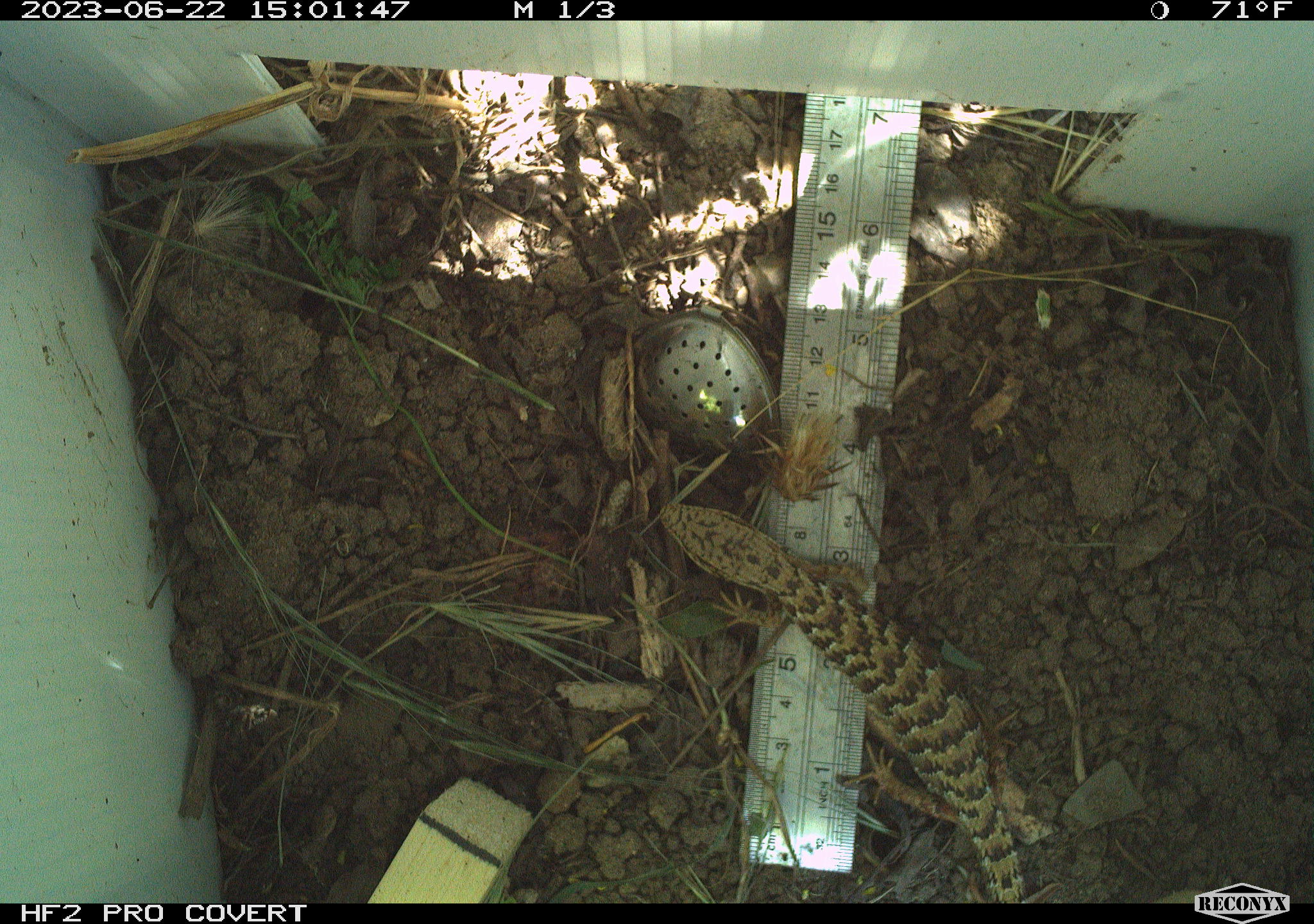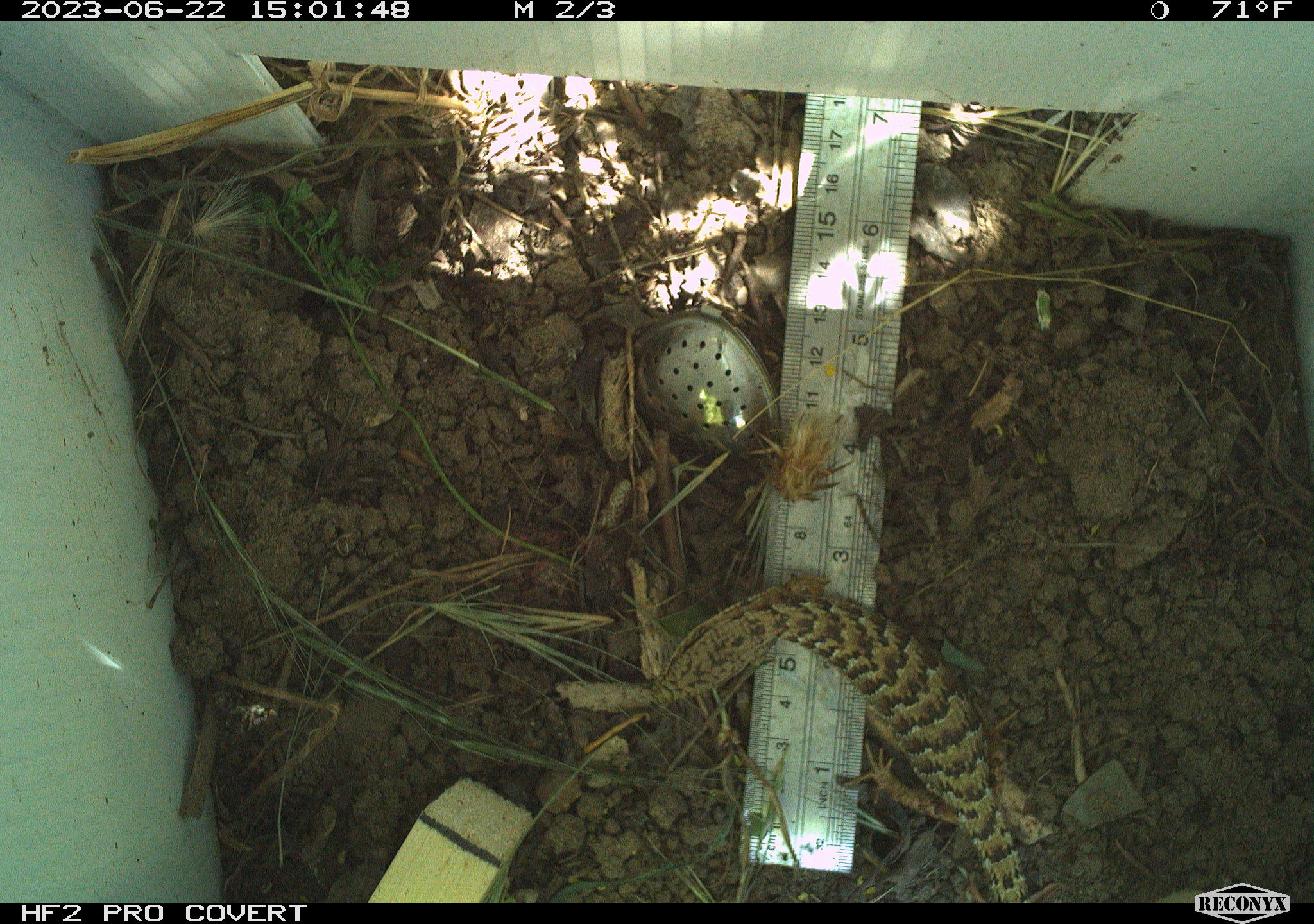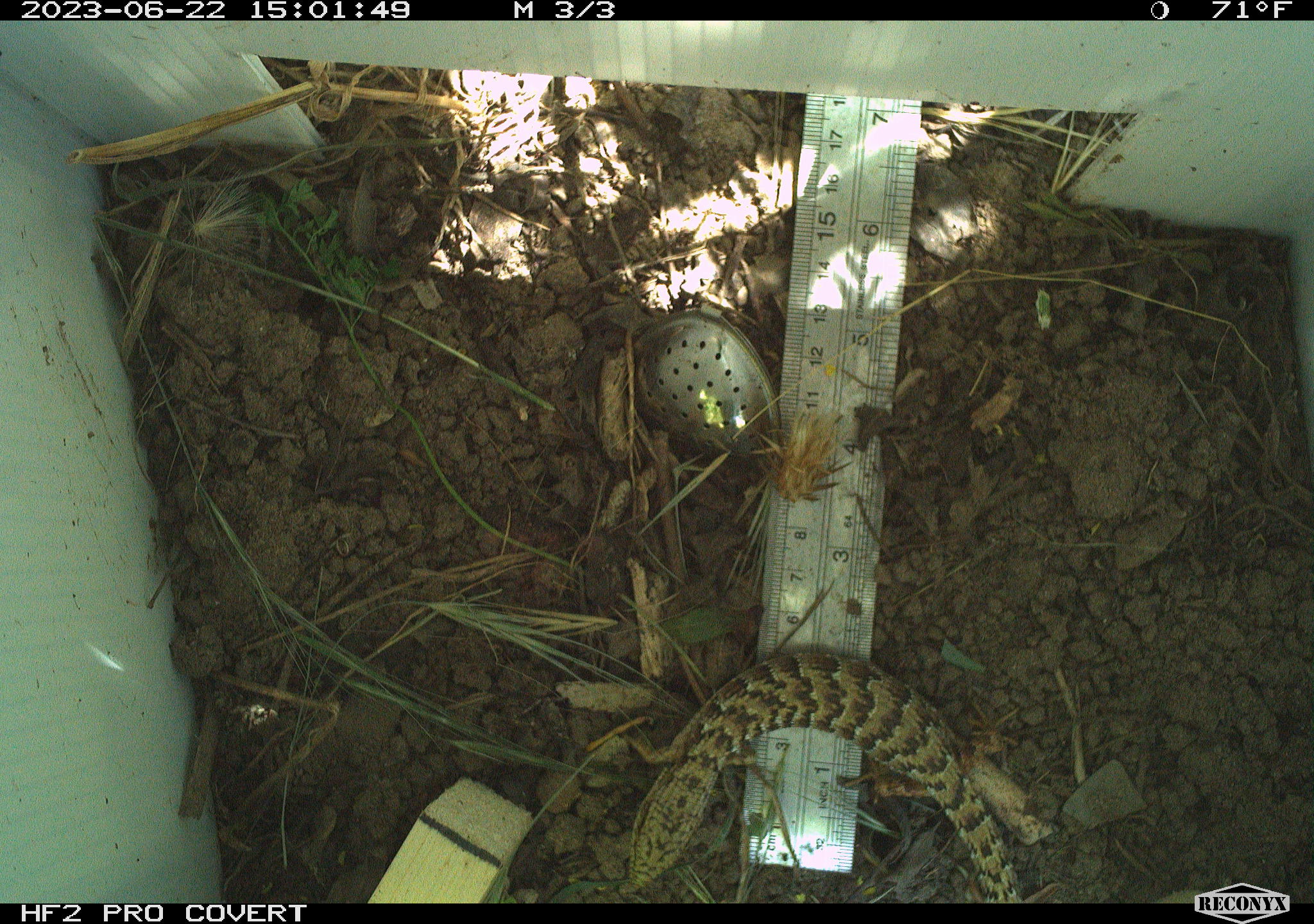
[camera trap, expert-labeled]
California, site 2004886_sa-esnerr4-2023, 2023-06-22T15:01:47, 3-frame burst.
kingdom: Animalia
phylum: Chordata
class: Reptilia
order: Squamata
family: Anguidae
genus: Elgaria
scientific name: Elgaria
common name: alligator lizards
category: elgaria species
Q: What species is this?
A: Elgaria species (alligator lizards) (Elgaria).